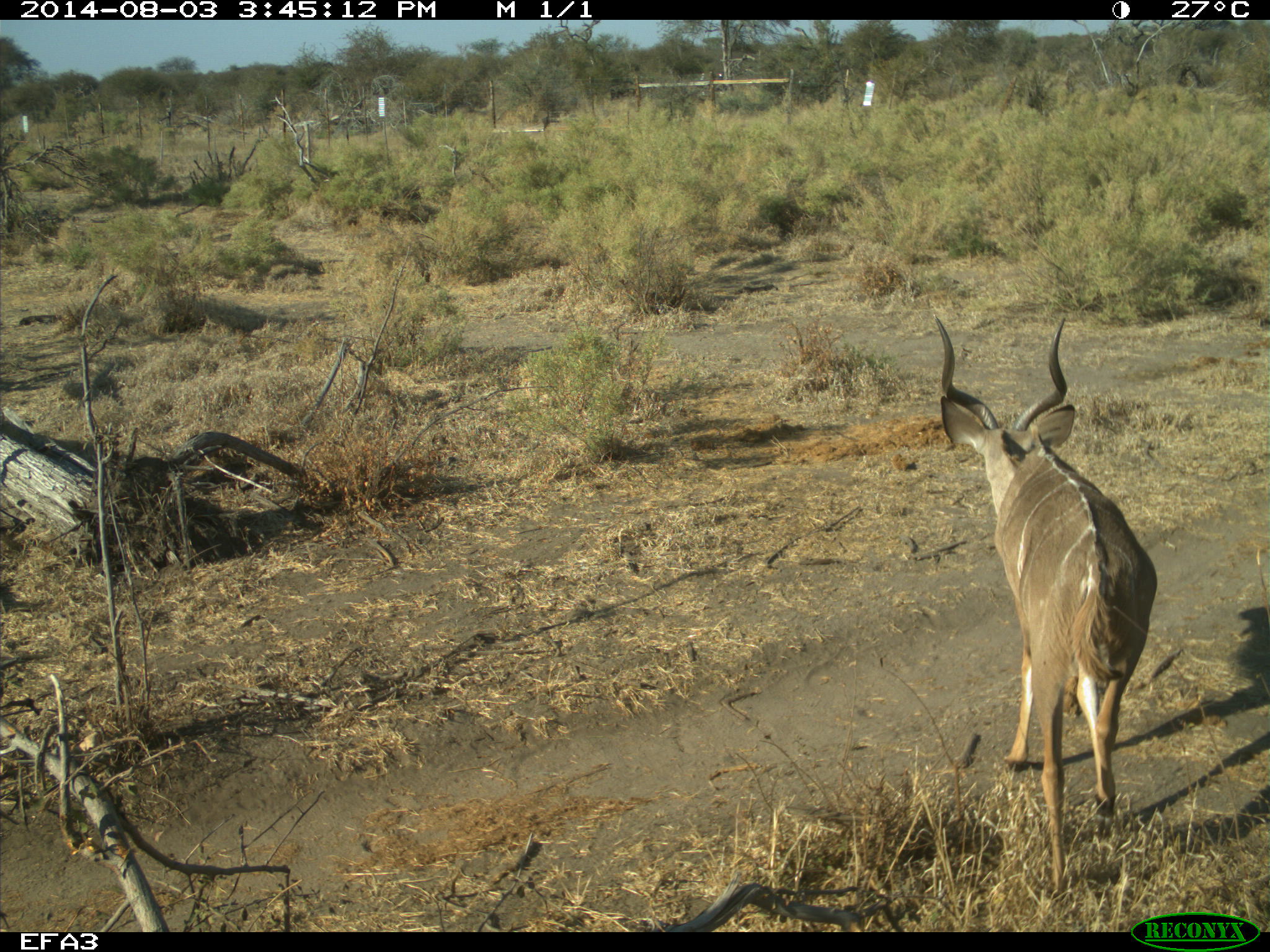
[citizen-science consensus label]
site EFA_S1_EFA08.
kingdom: Animalia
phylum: Chordata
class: Mammalia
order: Artiodactyla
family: Bovidae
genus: Tragelaphus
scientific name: Tragelaphus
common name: kudu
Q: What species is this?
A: Kudu (Tragelaphus).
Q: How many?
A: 1.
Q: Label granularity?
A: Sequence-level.